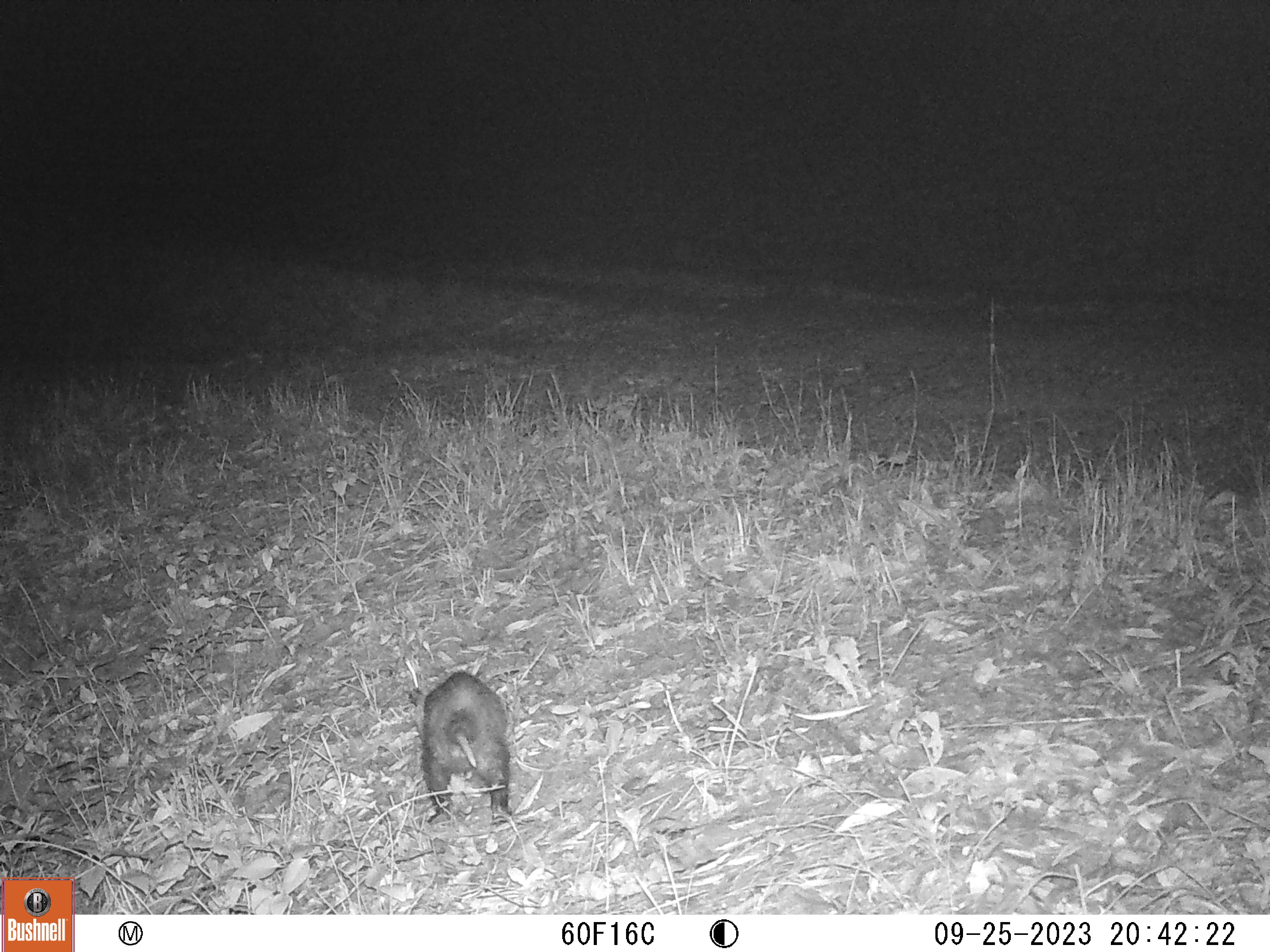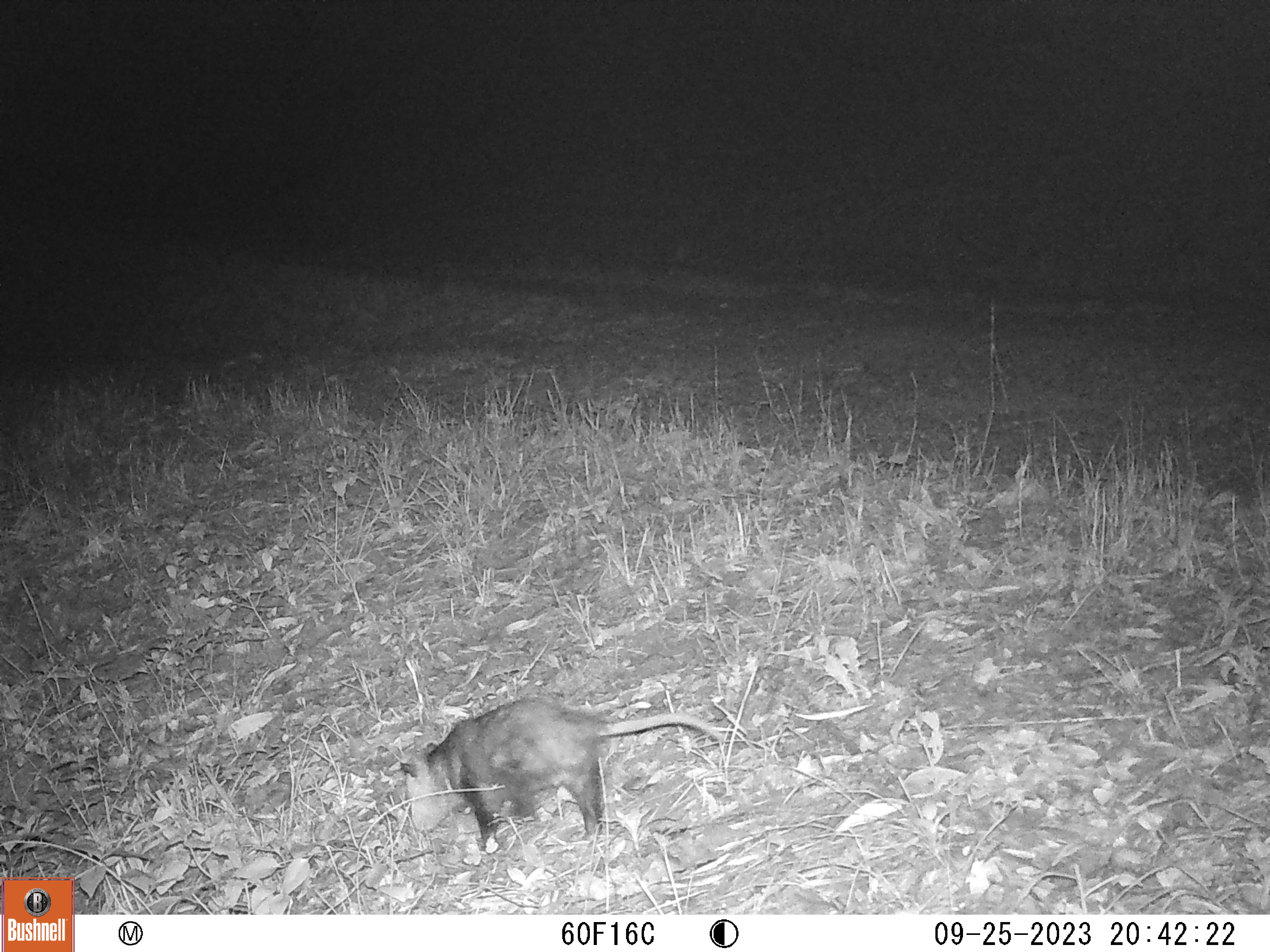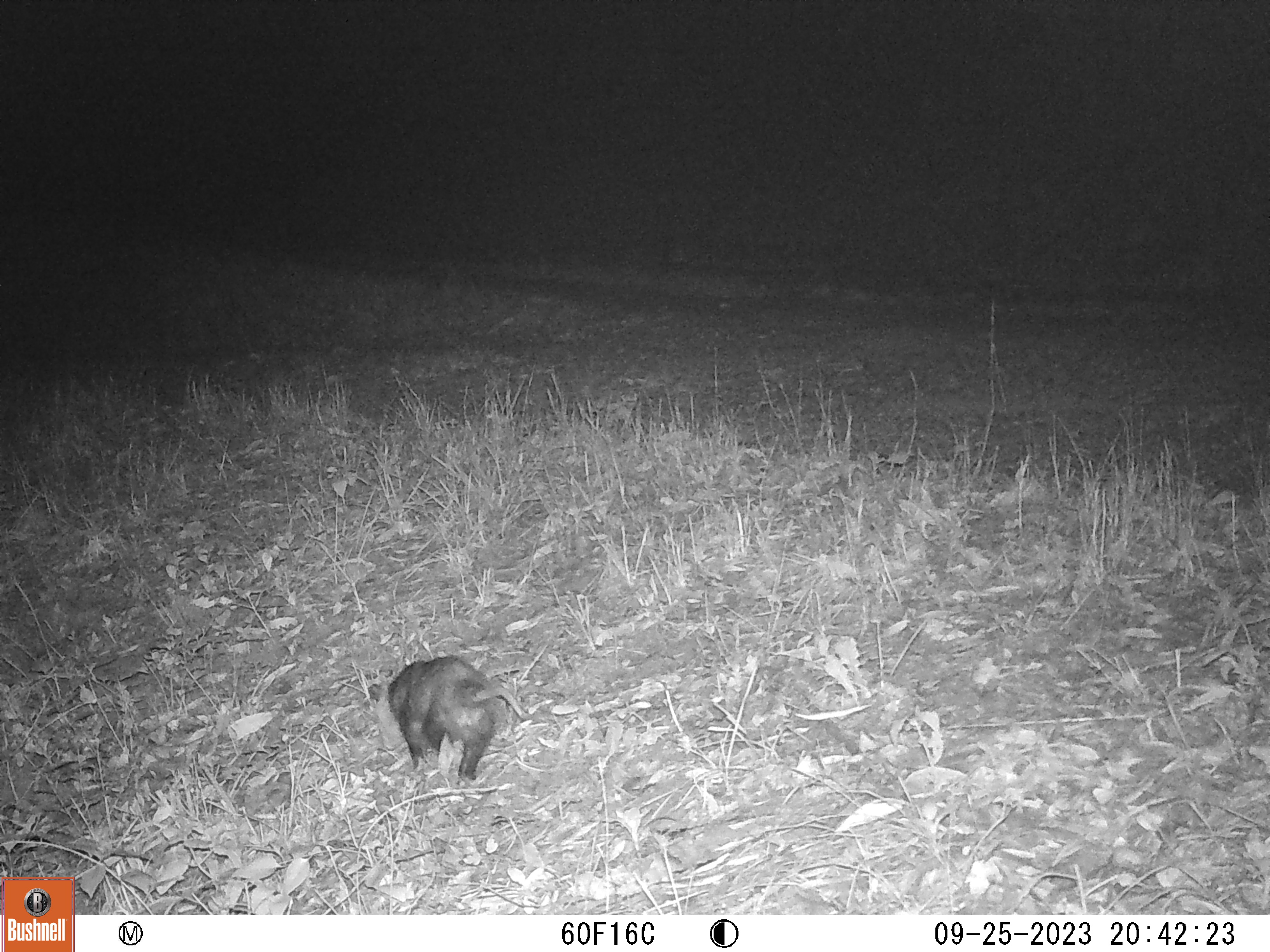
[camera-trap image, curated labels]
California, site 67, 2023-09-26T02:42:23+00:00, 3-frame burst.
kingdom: Animalia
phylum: Chordata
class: Mammalia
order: Didelphimorphia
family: Didelphidae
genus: Didelphis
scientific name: Didelphis virginiana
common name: virginia opossum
Virginia opossum (Didelphis virginiana).